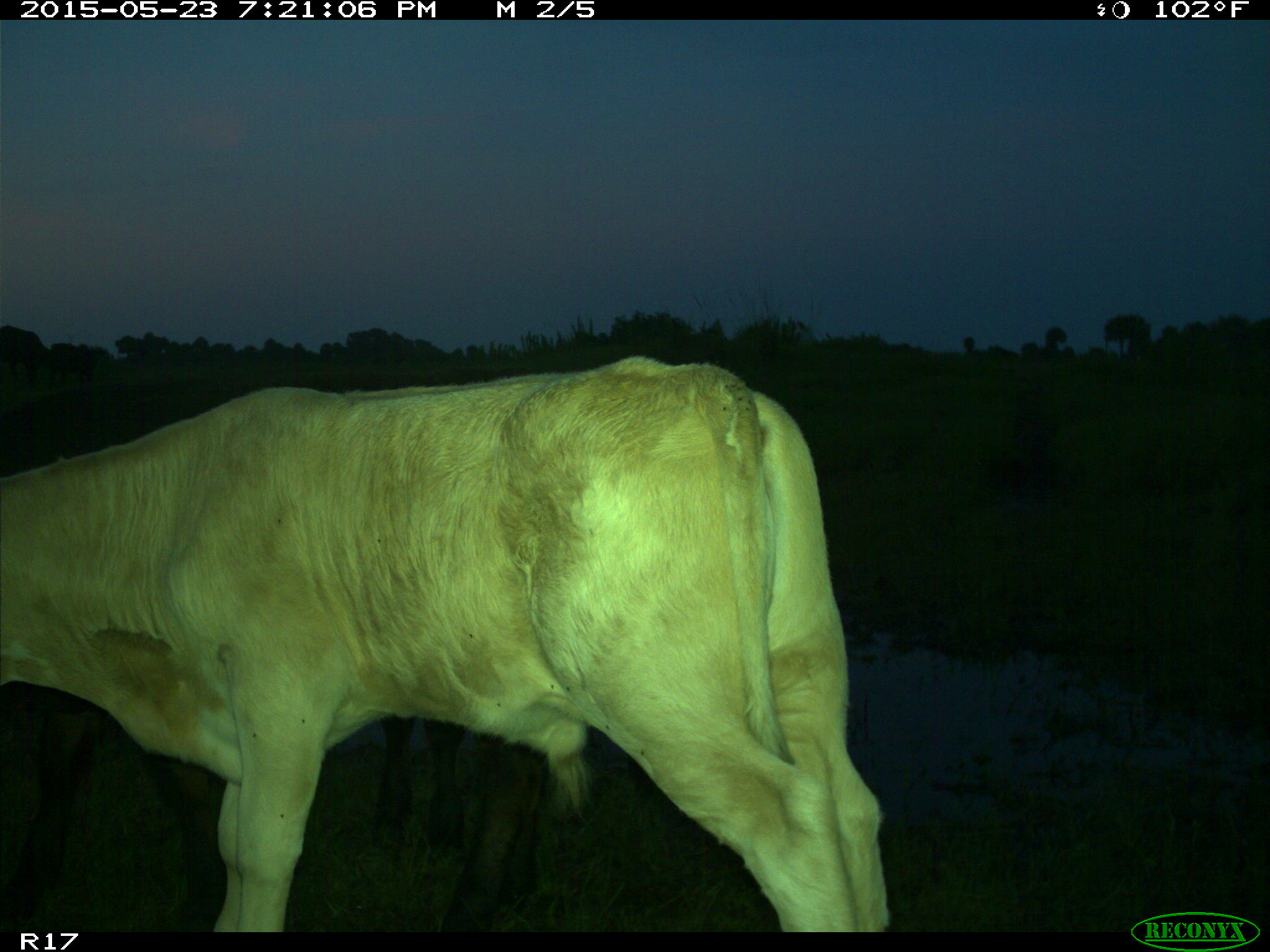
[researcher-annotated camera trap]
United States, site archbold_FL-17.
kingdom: Animalia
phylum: Chordata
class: Mammalia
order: Artiodactyla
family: Bovidae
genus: Bos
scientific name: Bos taurus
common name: domestic cow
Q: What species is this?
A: Bos taurus (domestic cow).